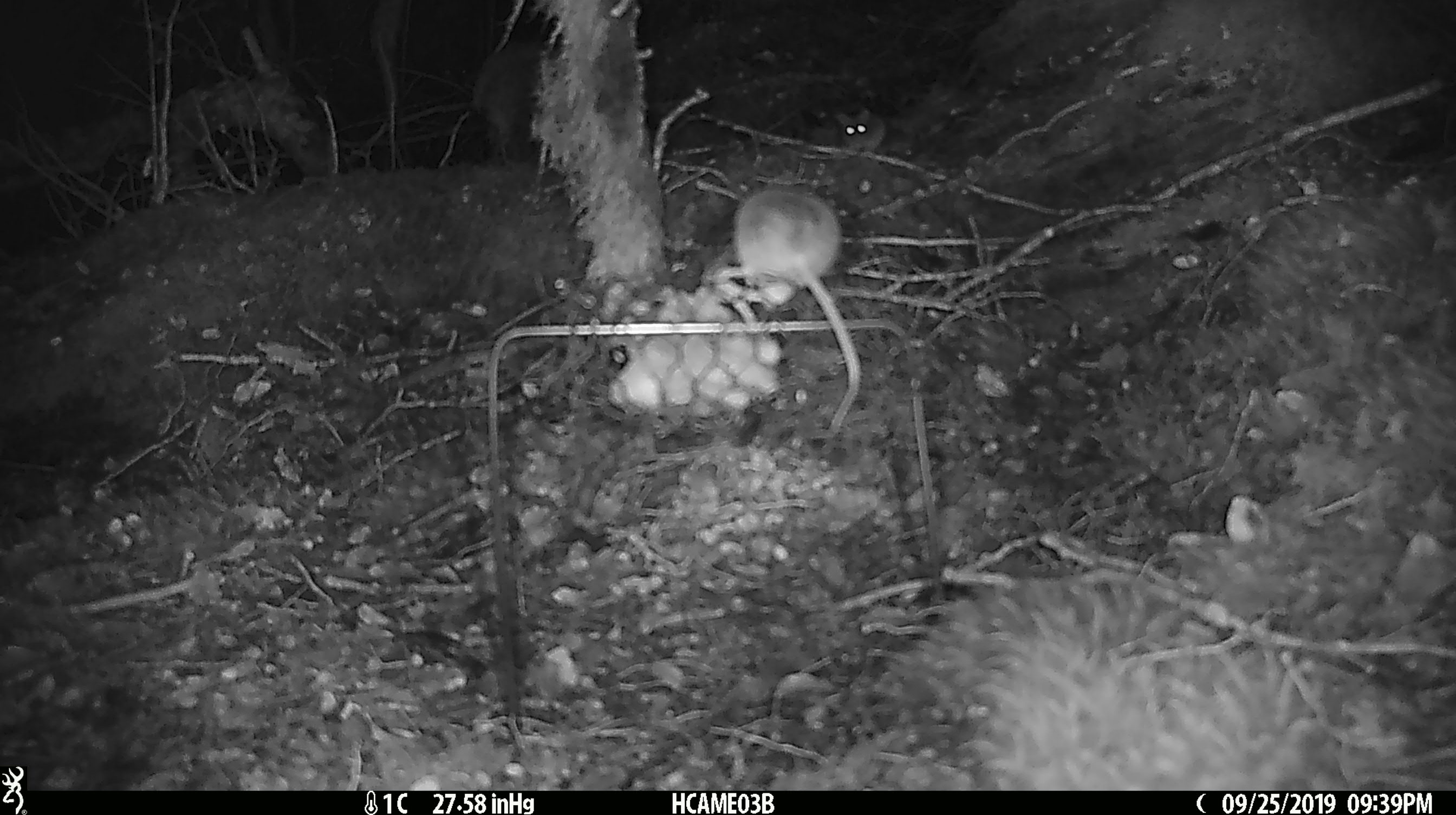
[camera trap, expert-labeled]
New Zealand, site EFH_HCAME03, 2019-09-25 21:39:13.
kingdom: Animalia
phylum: Chordata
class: Mammalia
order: Rodentia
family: Muridae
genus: Mus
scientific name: Mus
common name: mouse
Mouse (Mus).